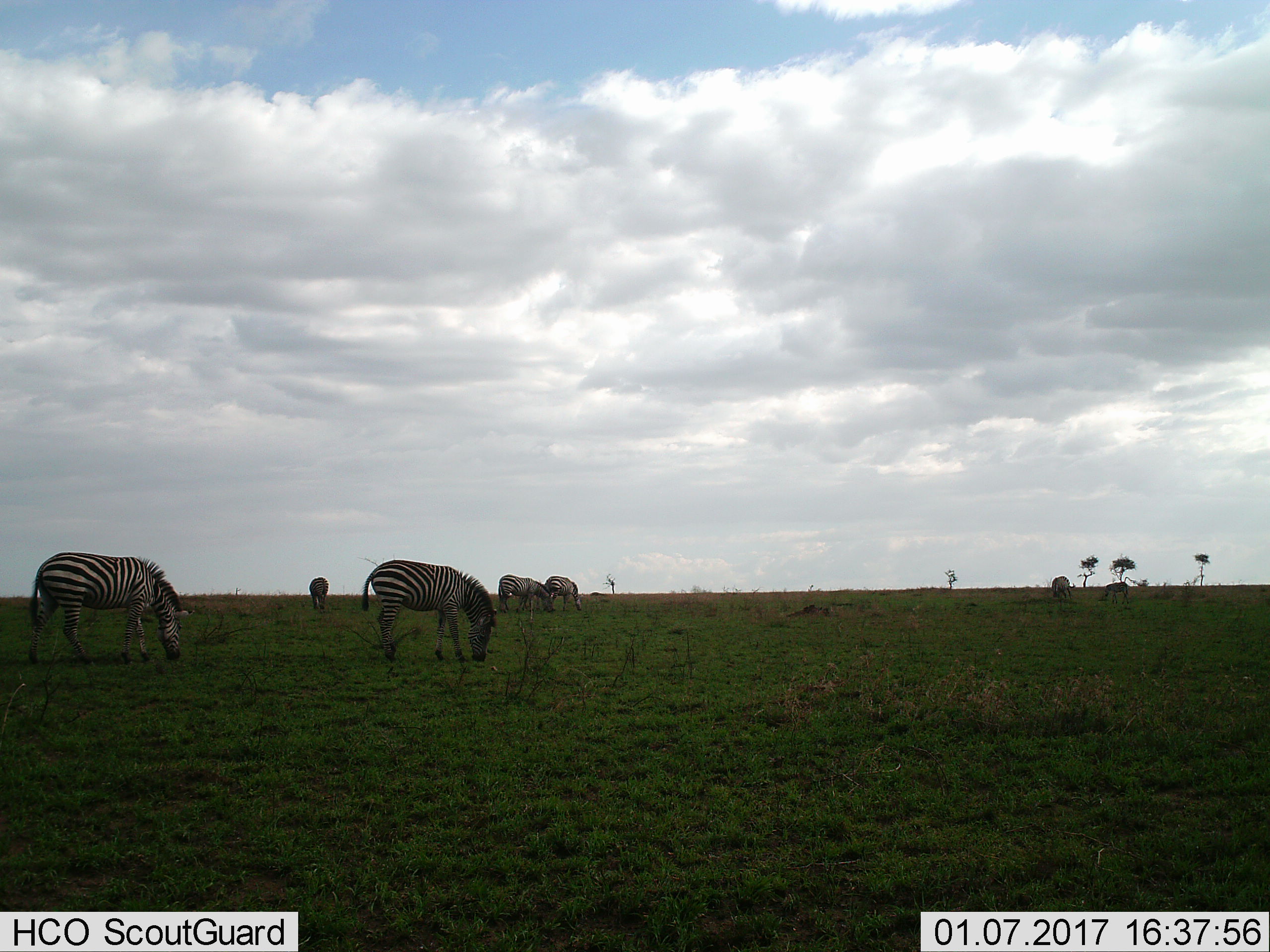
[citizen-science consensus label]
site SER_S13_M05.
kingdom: Animalia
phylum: Chordata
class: Mammalia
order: Perissodactyla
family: Equidae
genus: Equus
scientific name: Equus quagga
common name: plains zebra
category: zebraplains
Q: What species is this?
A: Zebraplains (plains zebra) (Equus quagga).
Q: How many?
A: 7.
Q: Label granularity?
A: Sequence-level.